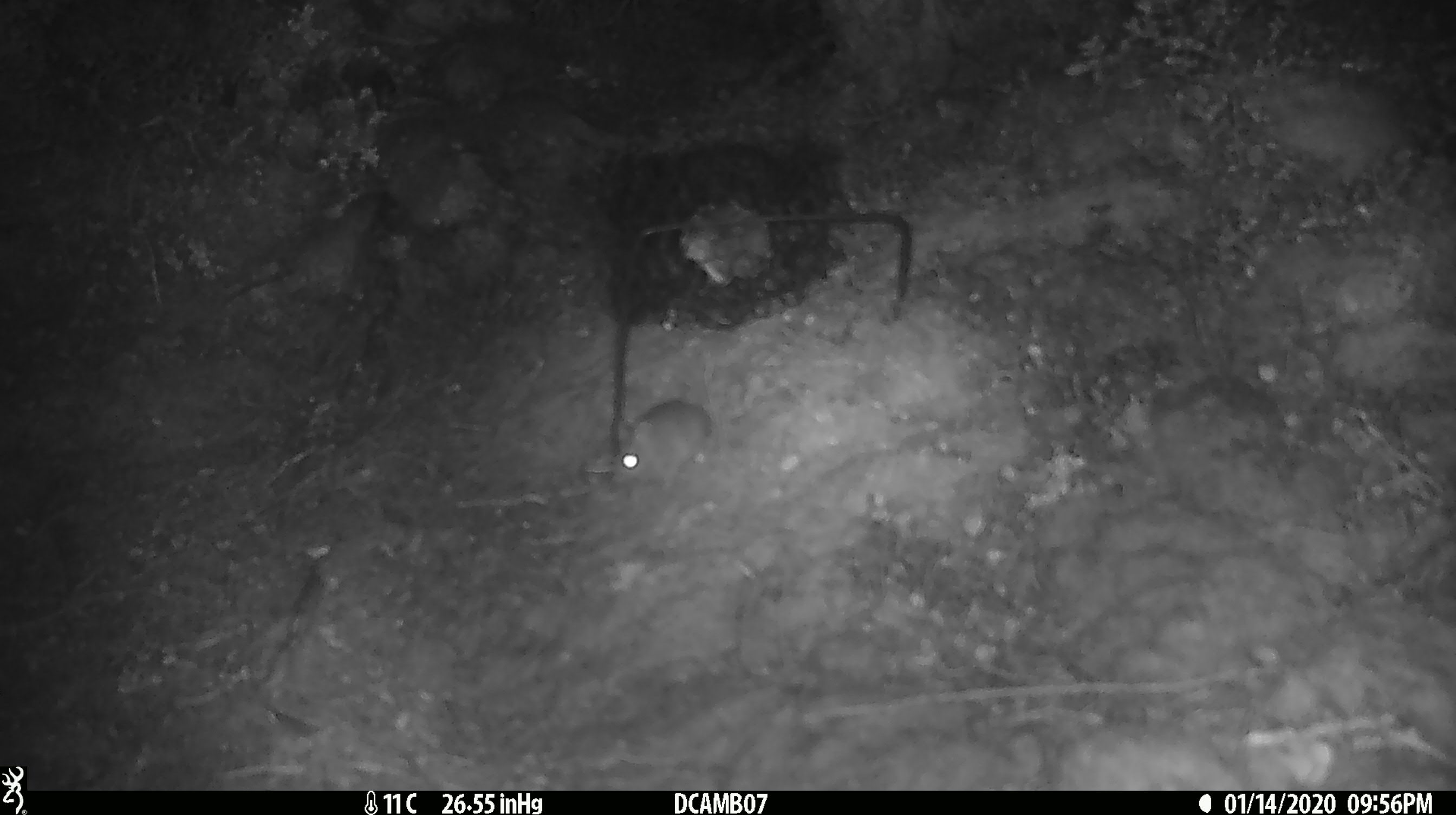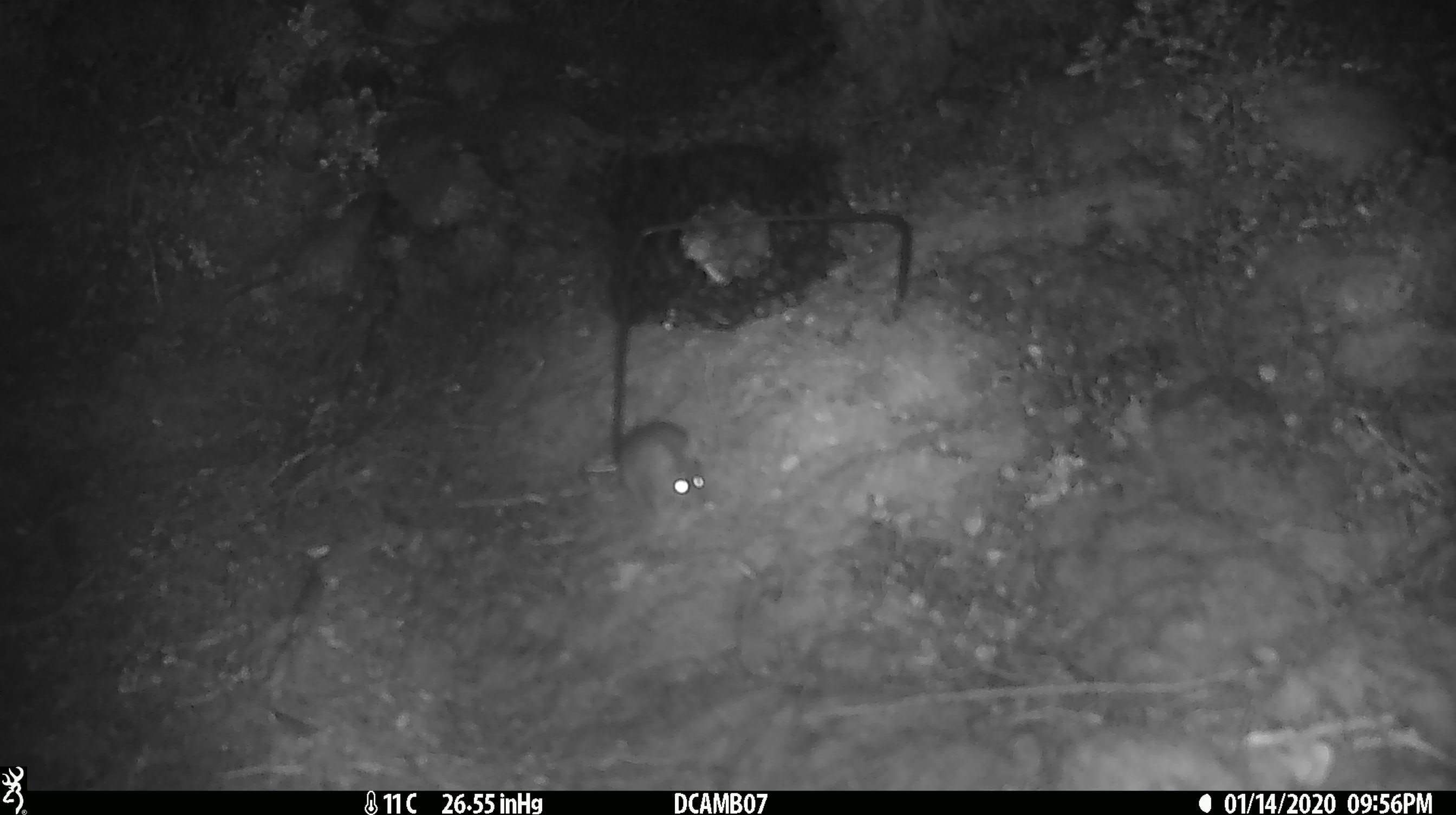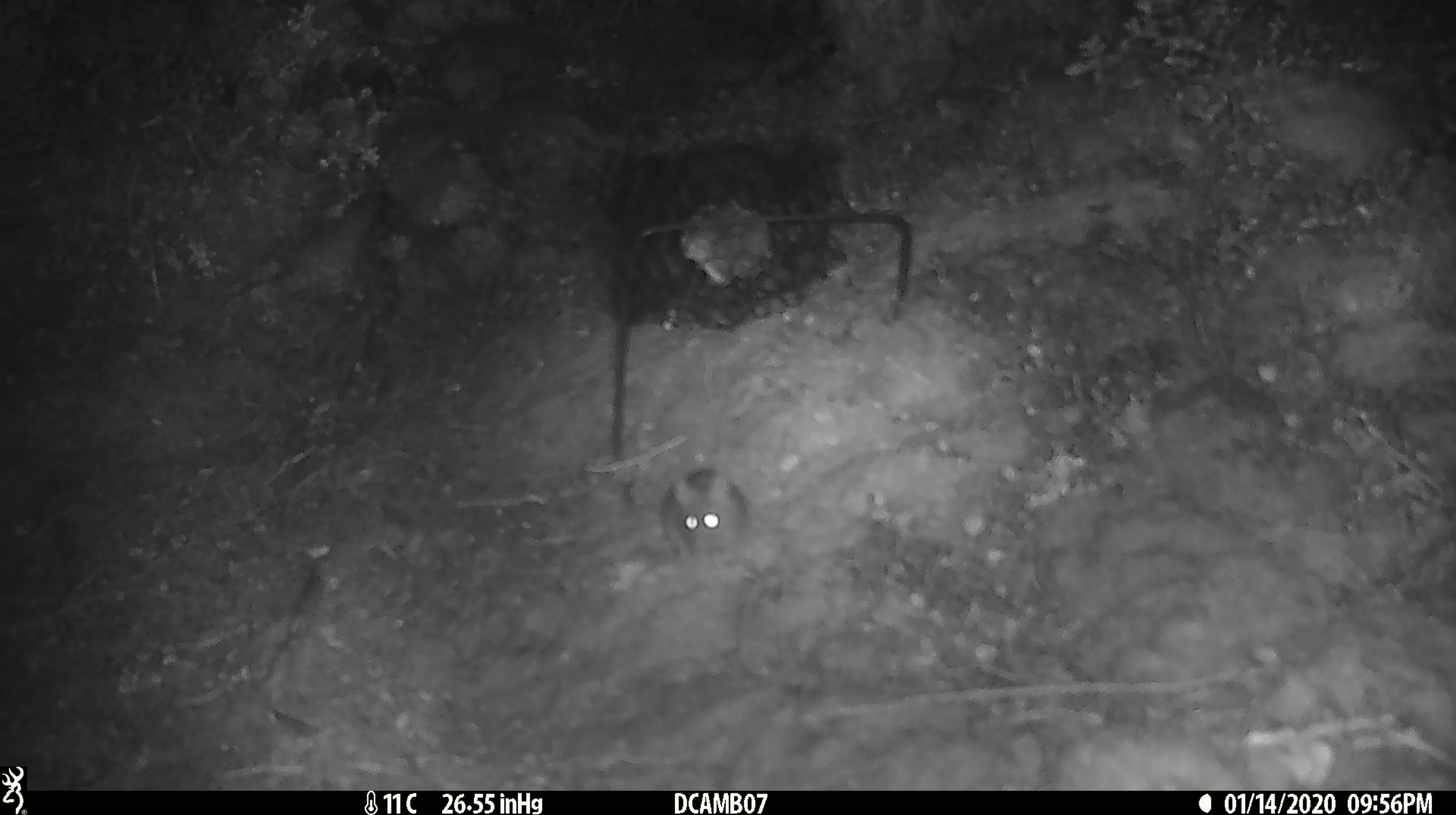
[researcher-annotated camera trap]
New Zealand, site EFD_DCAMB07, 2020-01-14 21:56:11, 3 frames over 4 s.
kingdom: Animalia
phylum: Chordata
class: Mammalia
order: Rodentia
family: Muridae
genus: Mus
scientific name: Mus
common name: mouse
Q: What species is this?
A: Mouse (Mus).